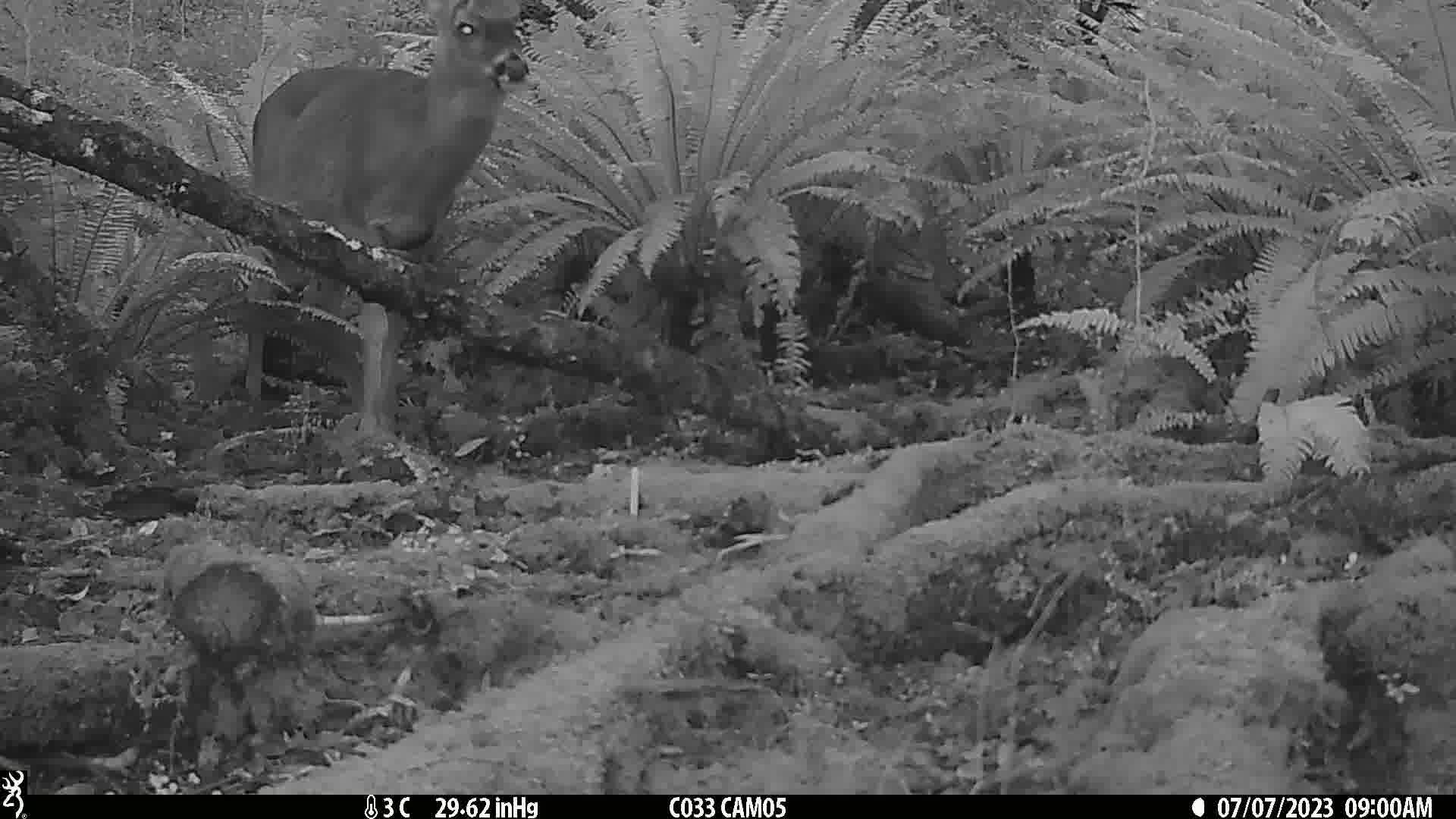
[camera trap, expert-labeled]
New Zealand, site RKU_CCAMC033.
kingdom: Animalia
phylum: Chordata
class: Mammalia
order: Artiodactyla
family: Cervidae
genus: Odocoileus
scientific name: Odocoileus virginianus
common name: white-tailed deer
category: white tailed deer